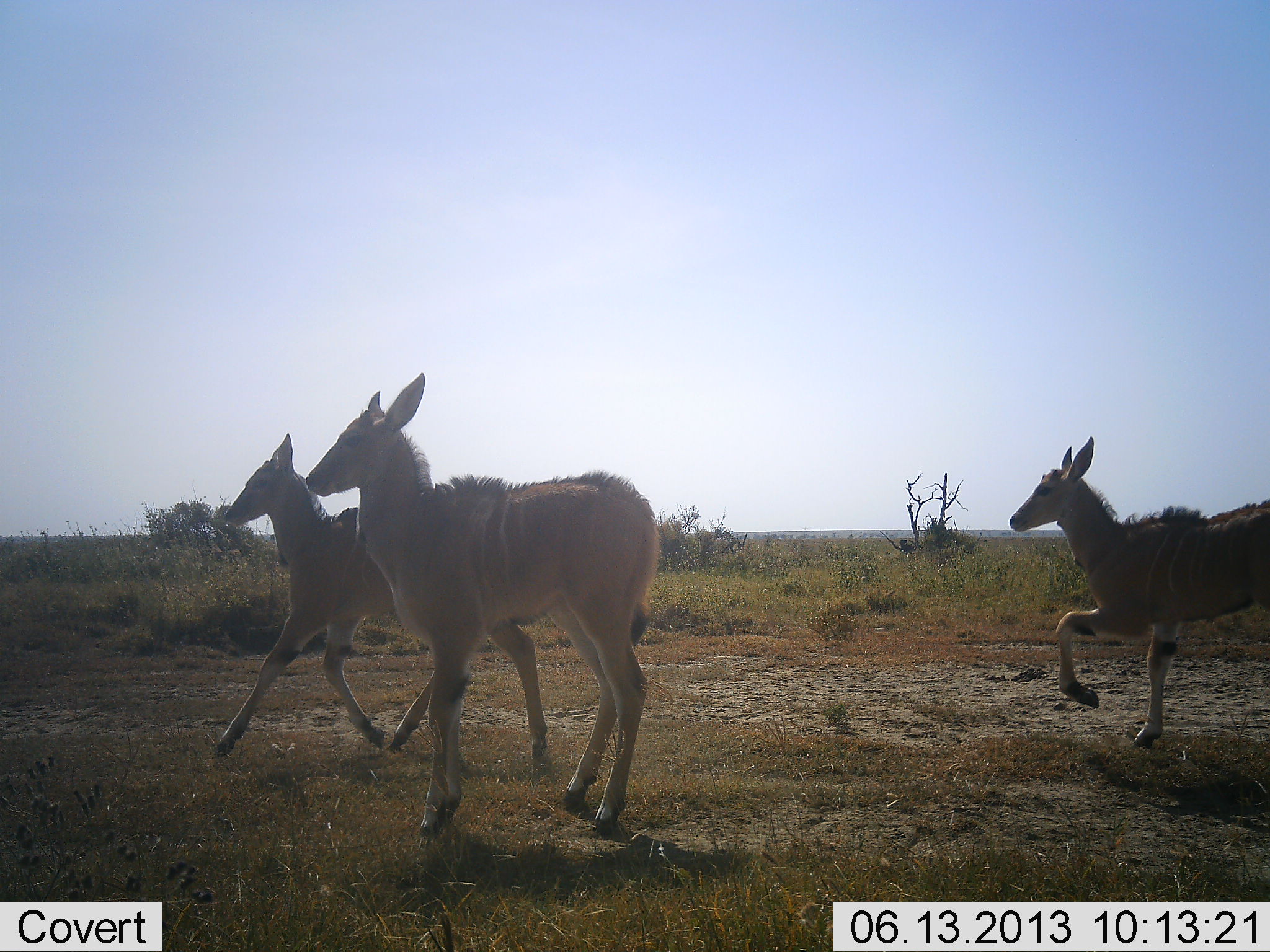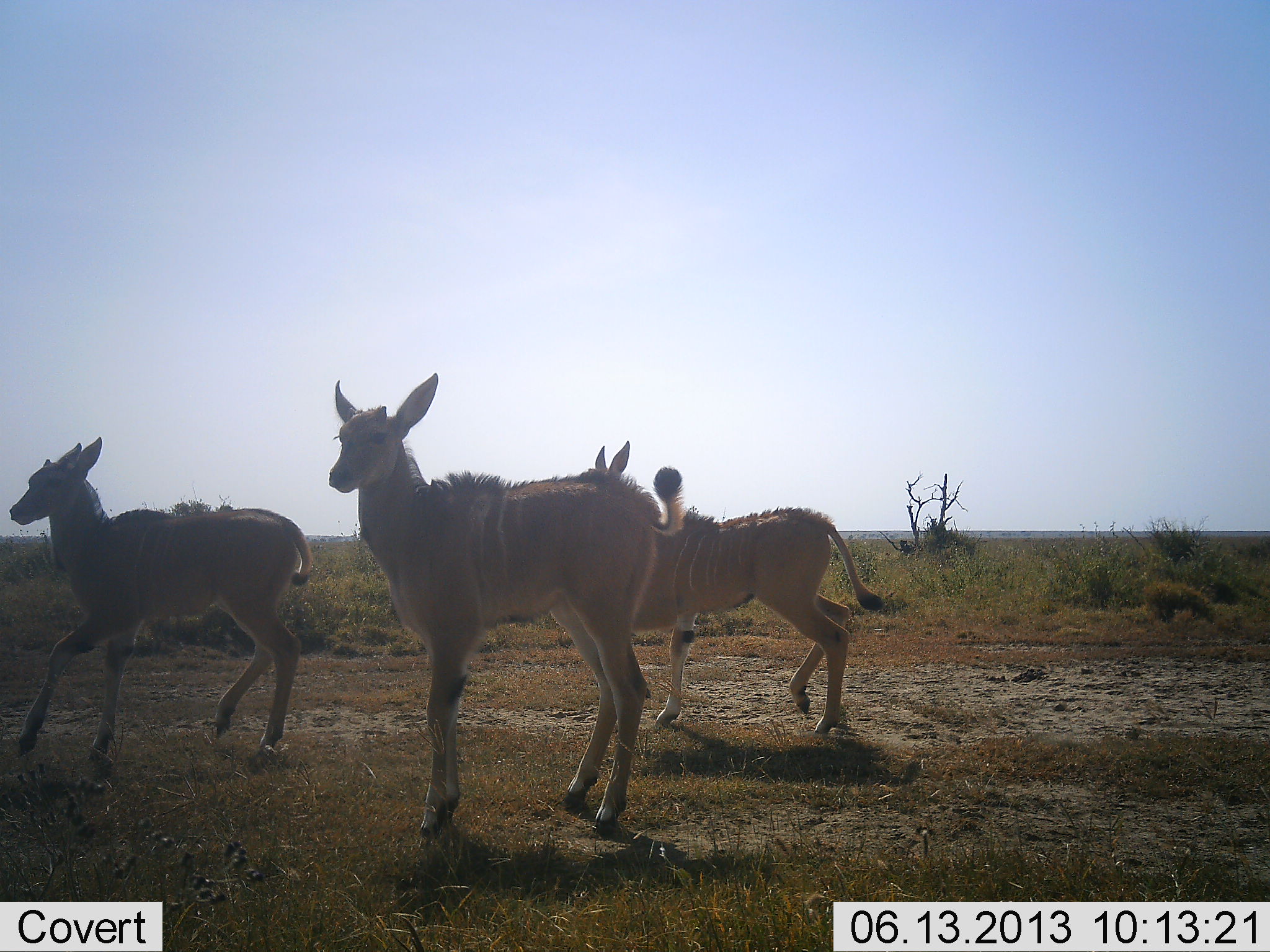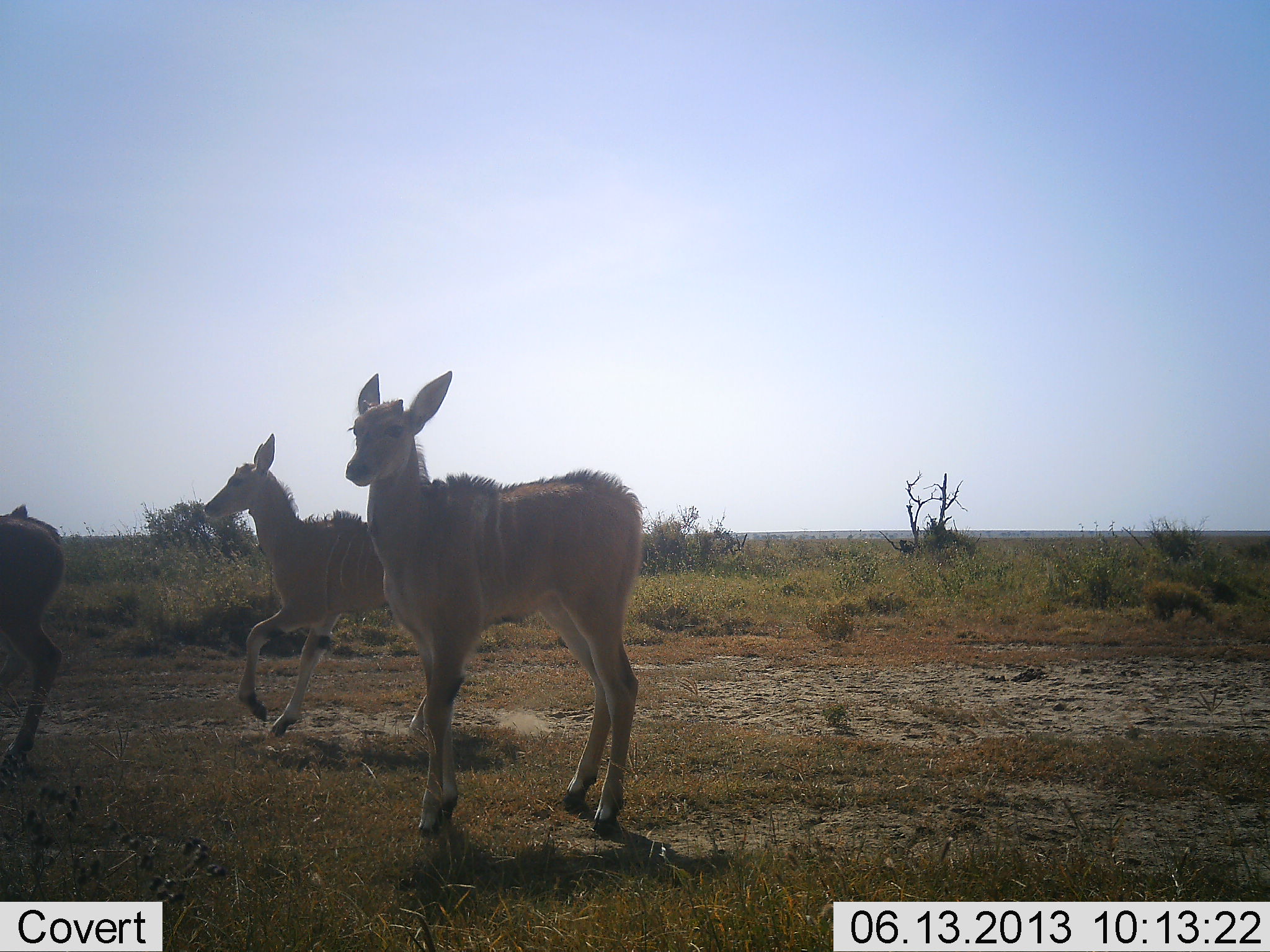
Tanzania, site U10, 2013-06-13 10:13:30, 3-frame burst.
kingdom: Animalia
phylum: Chordata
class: Mammalia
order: Artiodactyla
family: Bovidae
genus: Tragelaphus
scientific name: Tragelaphus oryx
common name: eland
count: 3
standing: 77%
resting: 0%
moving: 85%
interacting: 0%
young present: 23%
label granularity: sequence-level